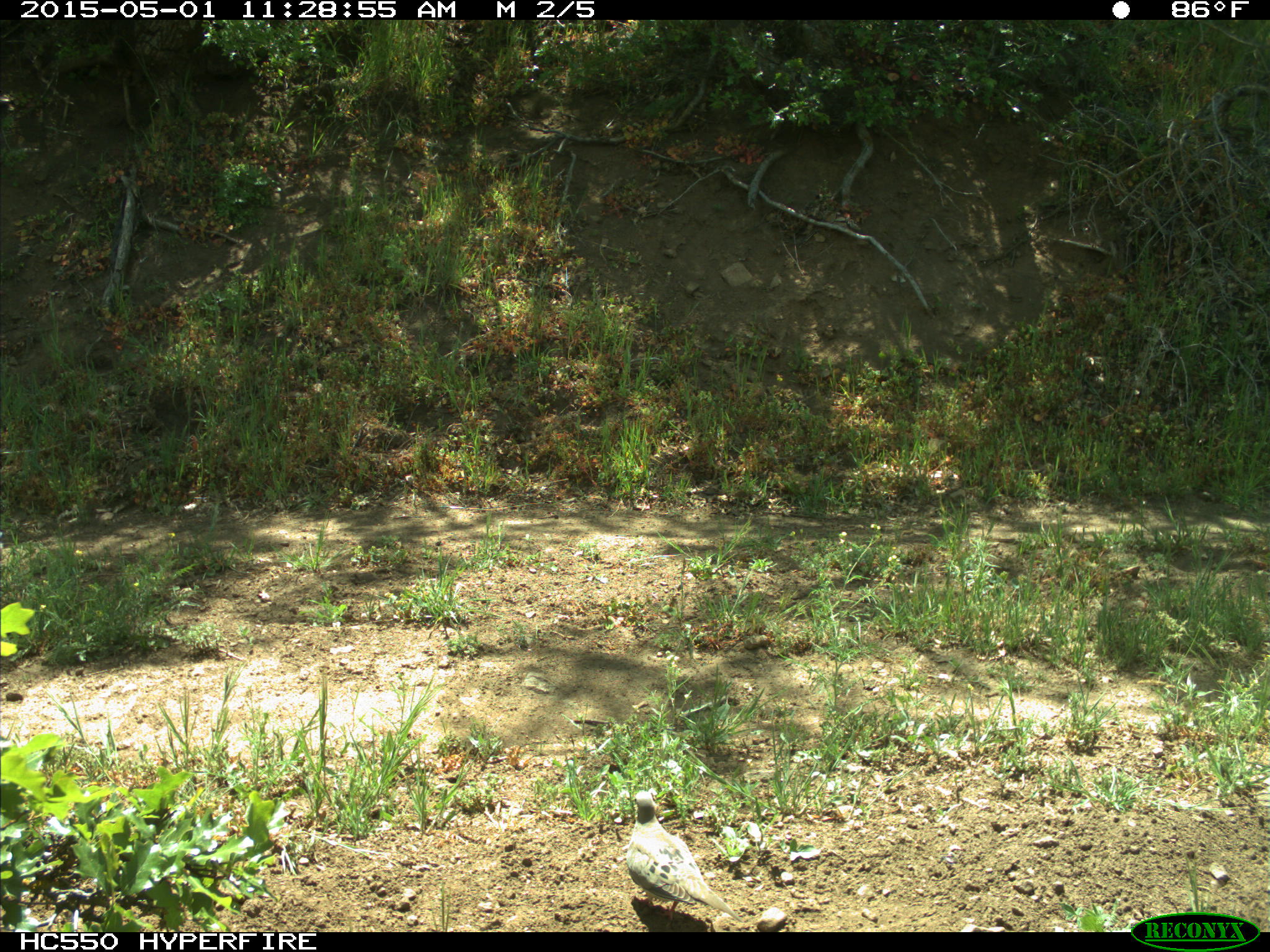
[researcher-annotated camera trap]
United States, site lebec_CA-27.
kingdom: Animalia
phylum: Chordata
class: Aves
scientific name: Aves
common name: birds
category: unidentified bird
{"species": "unidentified bird (birds) (Aves)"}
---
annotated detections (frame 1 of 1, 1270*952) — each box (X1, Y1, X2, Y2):
animal: (621, 790, 745, 928)